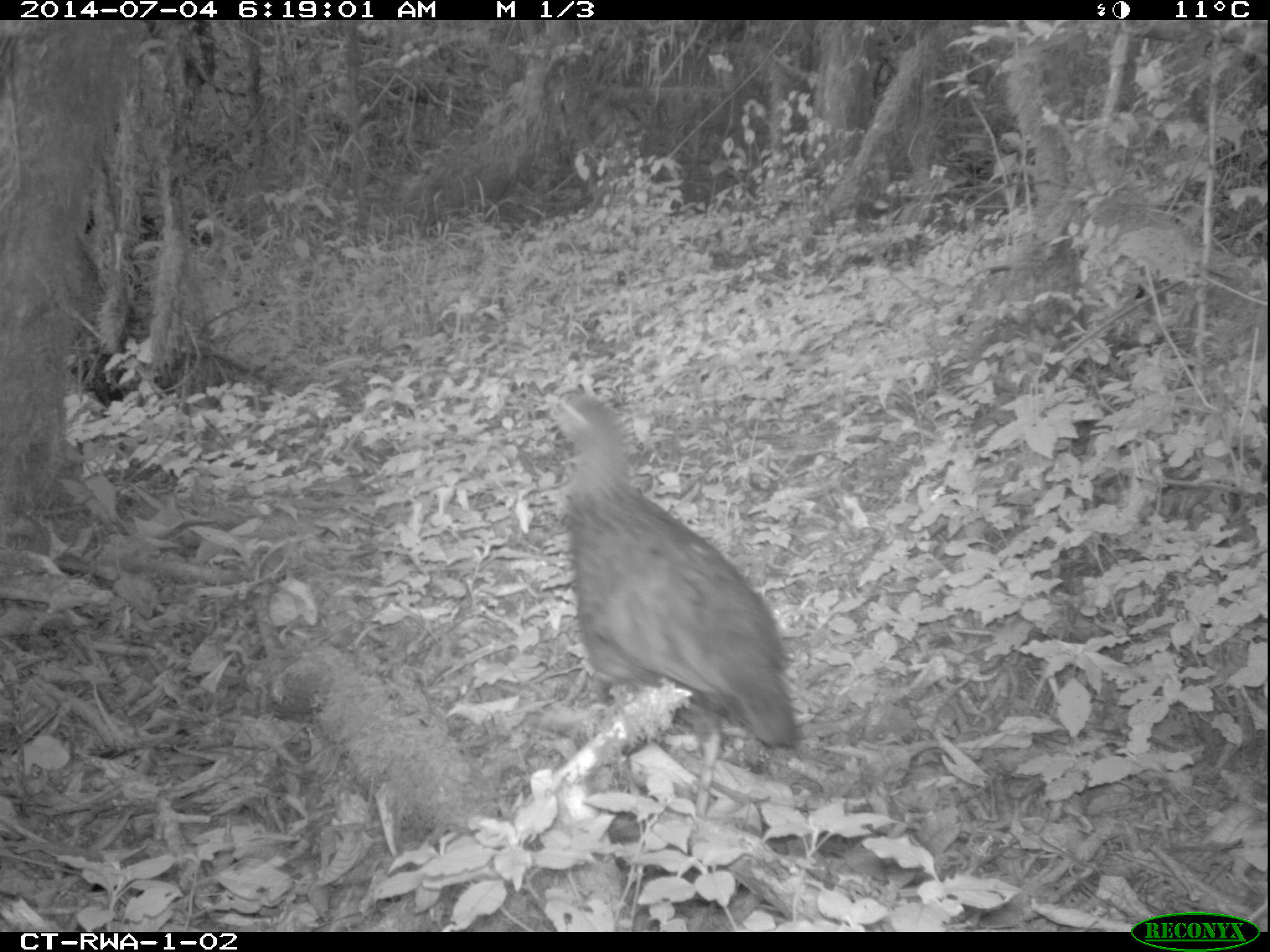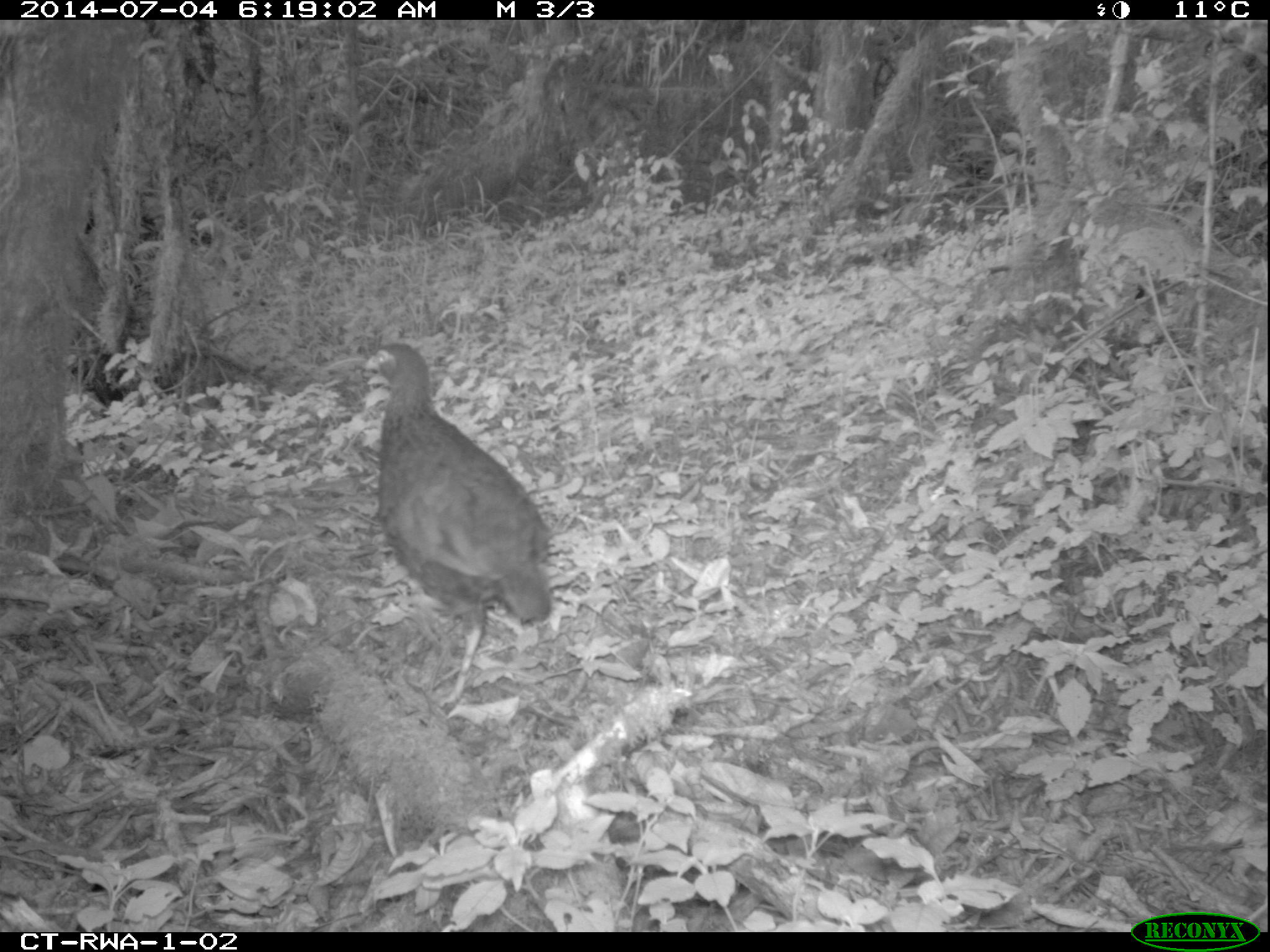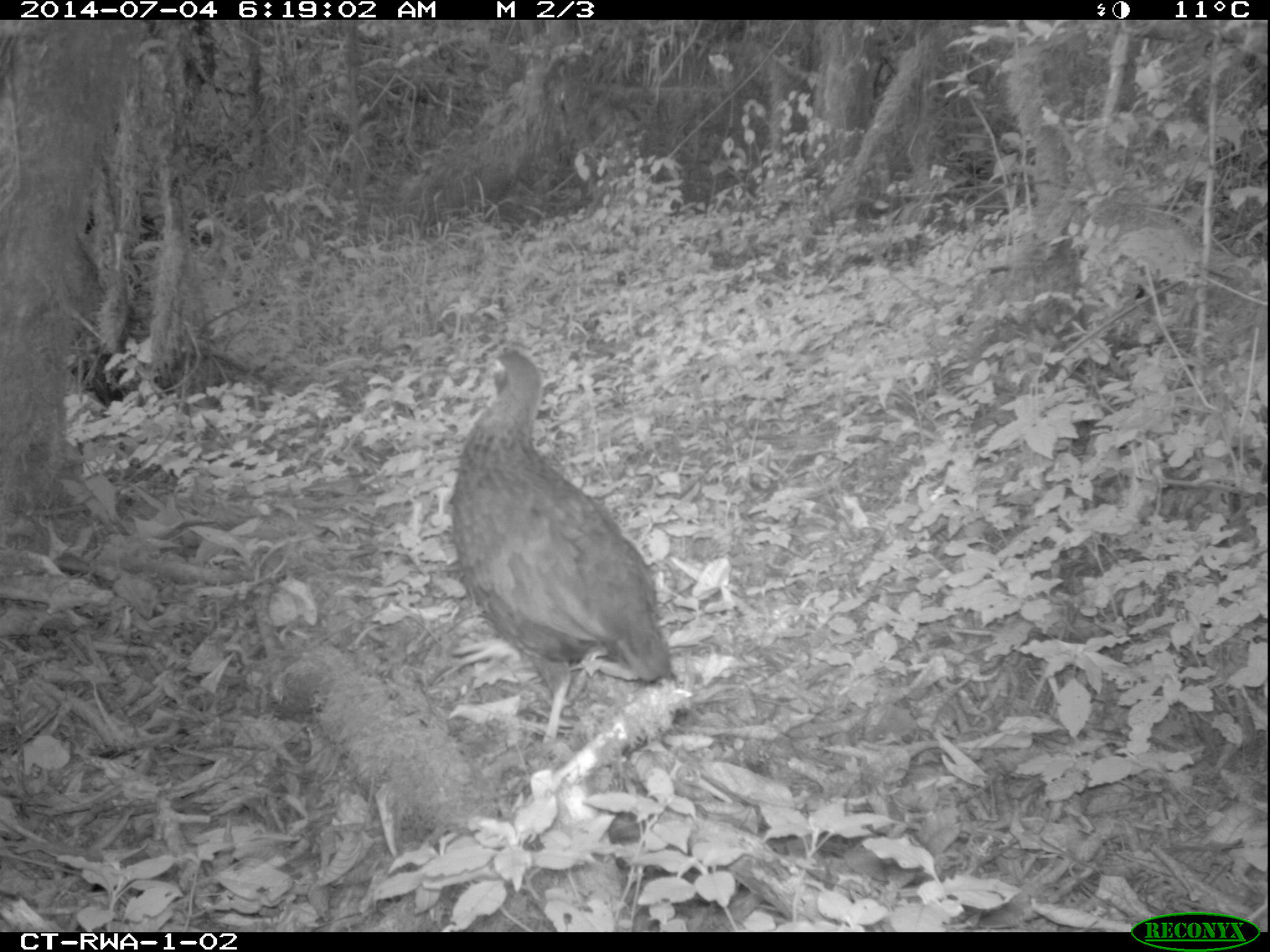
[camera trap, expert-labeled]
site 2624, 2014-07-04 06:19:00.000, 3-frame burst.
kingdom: Animalia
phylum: Chordata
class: Aves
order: Galliformes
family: Phasianidae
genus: Pternistis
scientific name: Pternistis nobilis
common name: handsome francolin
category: francolinus nobilis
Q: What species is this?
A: Francolinus nobilis (handsome francolin) (Pternistis nobilis).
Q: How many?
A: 1.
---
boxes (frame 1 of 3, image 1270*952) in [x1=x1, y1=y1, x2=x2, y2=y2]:
francolinus nobilis: [x1=542, y1=390, x2=799, y2=821]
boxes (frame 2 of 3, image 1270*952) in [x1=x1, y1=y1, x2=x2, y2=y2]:
francolinus nobilis: [x1=361, y1=341, x2=552, y2=703]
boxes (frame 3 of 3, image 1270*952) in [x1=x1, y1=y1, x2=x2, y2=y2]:
francolinus nobilis: [x1=447, y1=351, x2=671, y2=747]